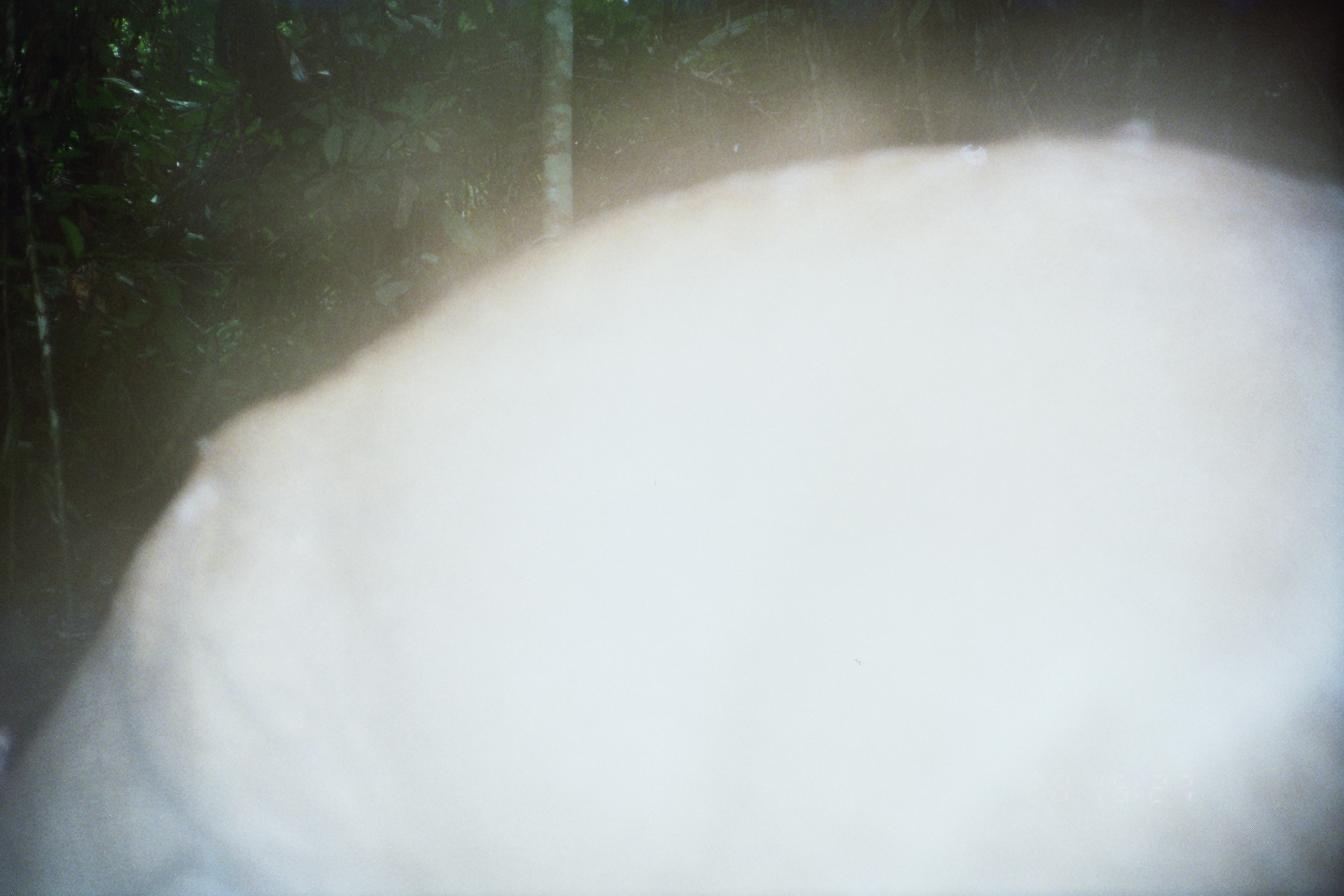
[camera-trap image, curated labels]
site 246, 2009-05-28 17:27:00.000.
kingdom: Animalia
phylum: Chordata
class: Mammalia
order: Artiodactyla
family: Cervidae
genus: Mazama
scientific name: Mazama americana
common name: red brocket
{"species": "Mazama americana (red brocket)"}